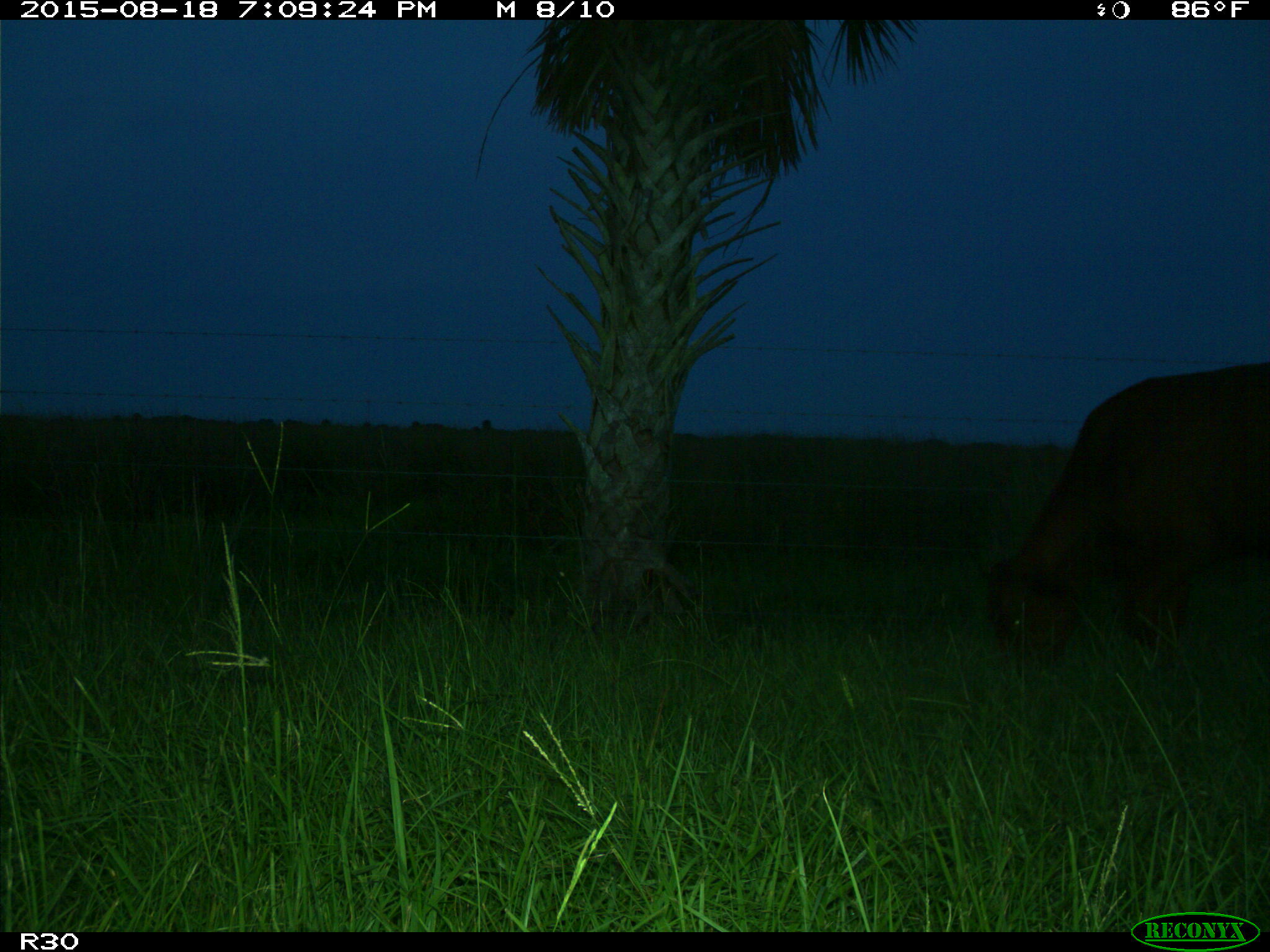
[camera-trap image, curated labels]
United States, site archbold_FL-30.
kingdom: Animalia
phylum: Chordata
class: Mammalia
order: Artiodactyla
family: Bovidae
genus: Bos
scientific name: Bos taurus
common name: domestic cow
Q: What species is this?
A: Bos taurus (domestic cow).